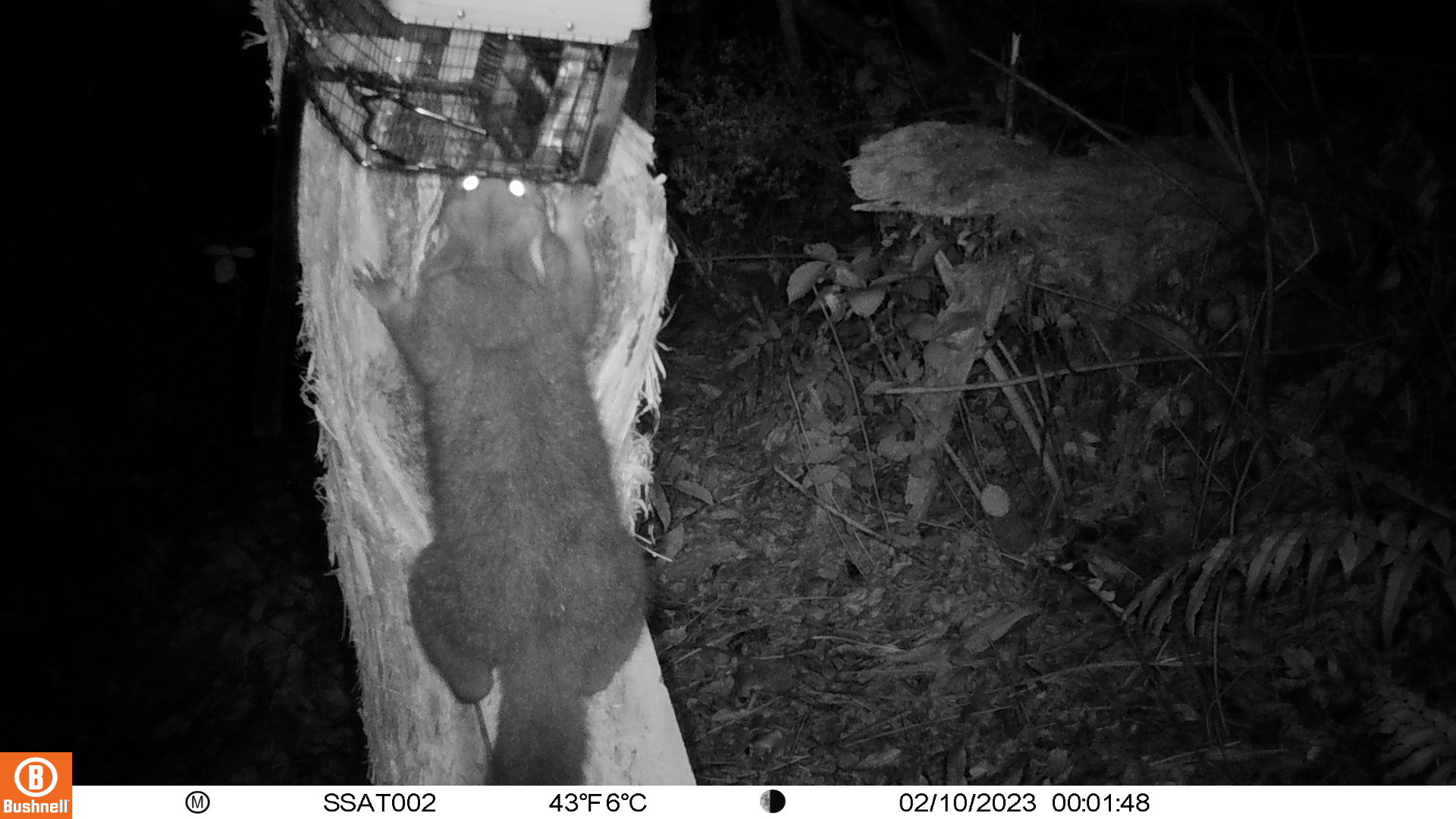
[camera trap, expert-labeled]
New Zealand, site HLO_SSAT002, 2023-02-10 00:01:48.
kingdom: Animalia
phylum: Chordata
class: Mammalia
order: Diprotodontia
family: Phalangeridae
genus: Trichosurus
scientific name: Trichosurus vulpecula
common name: common brushtail possum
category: possum